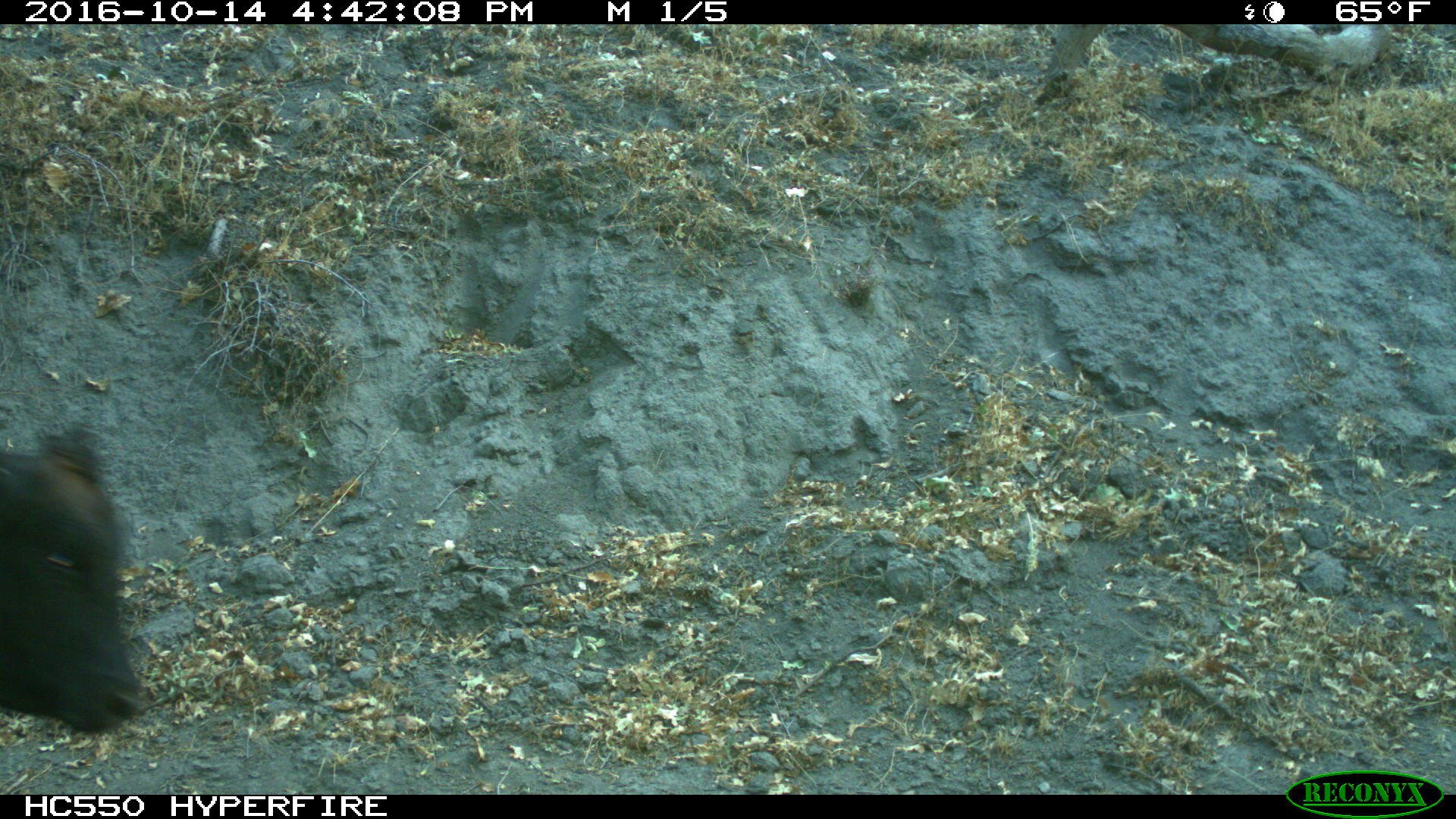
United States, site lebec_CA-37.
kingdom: Animalia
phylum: Chordata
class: Mammalia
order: Artiodactyla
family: Bovidae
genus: Bos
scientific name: Bos taurus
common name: domestic cow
Bos taurus (domestic cow).